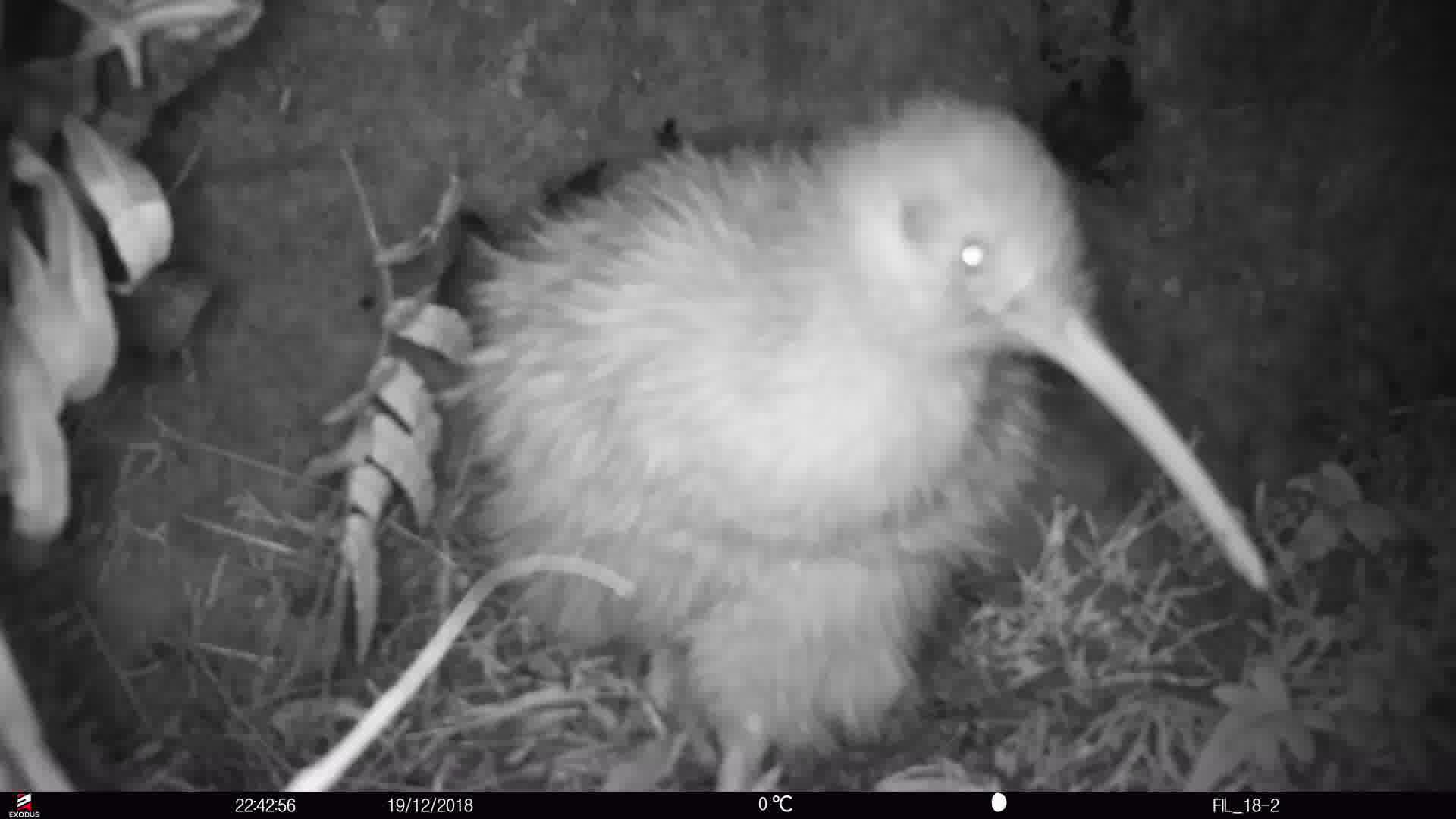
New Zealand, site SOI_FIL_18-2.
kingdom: Animalia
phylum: Chordata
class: Aves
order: Apterygiformes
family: Apterygidae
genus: Apteryx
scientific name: Apteryx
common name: kiwi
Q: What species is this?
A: Kiwi (Apteryx).